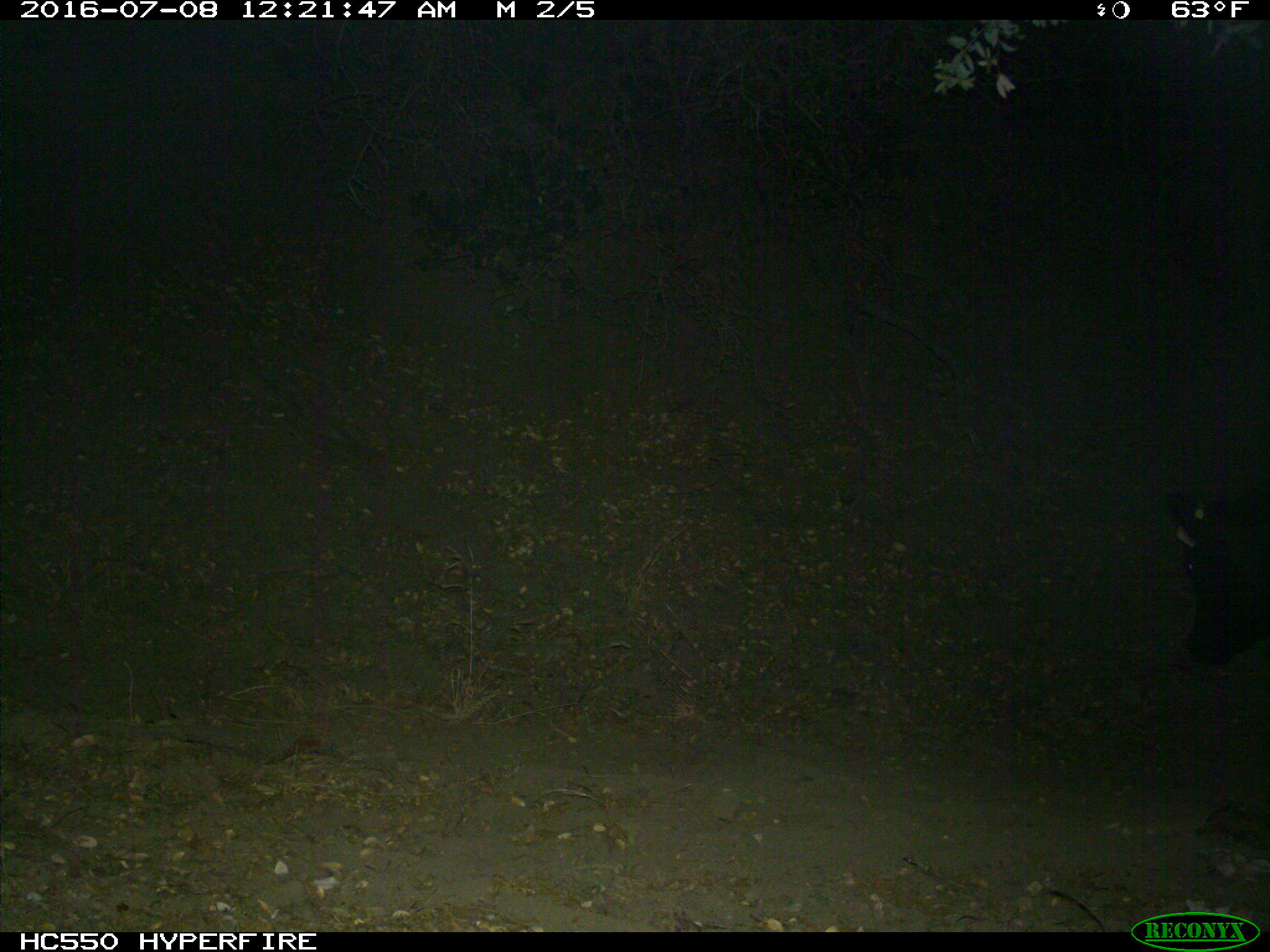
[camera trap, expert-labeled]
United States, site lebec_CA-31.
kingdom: Animalia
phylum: Chordata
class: Mammalia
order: Artiodactyla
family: Bovidae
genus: Bos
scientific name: Bos taurus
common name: domestic cow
Bos taurus (domestic cow).